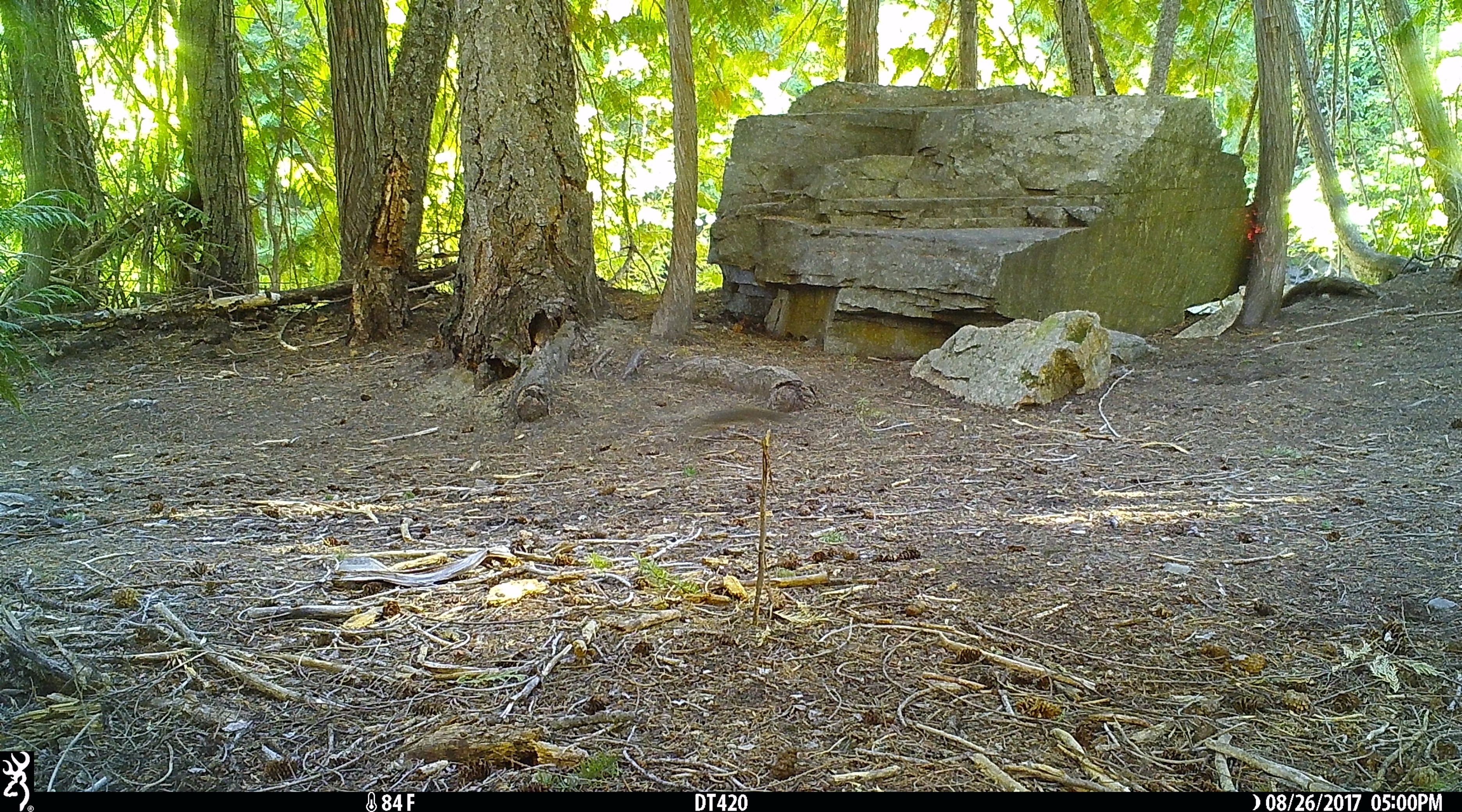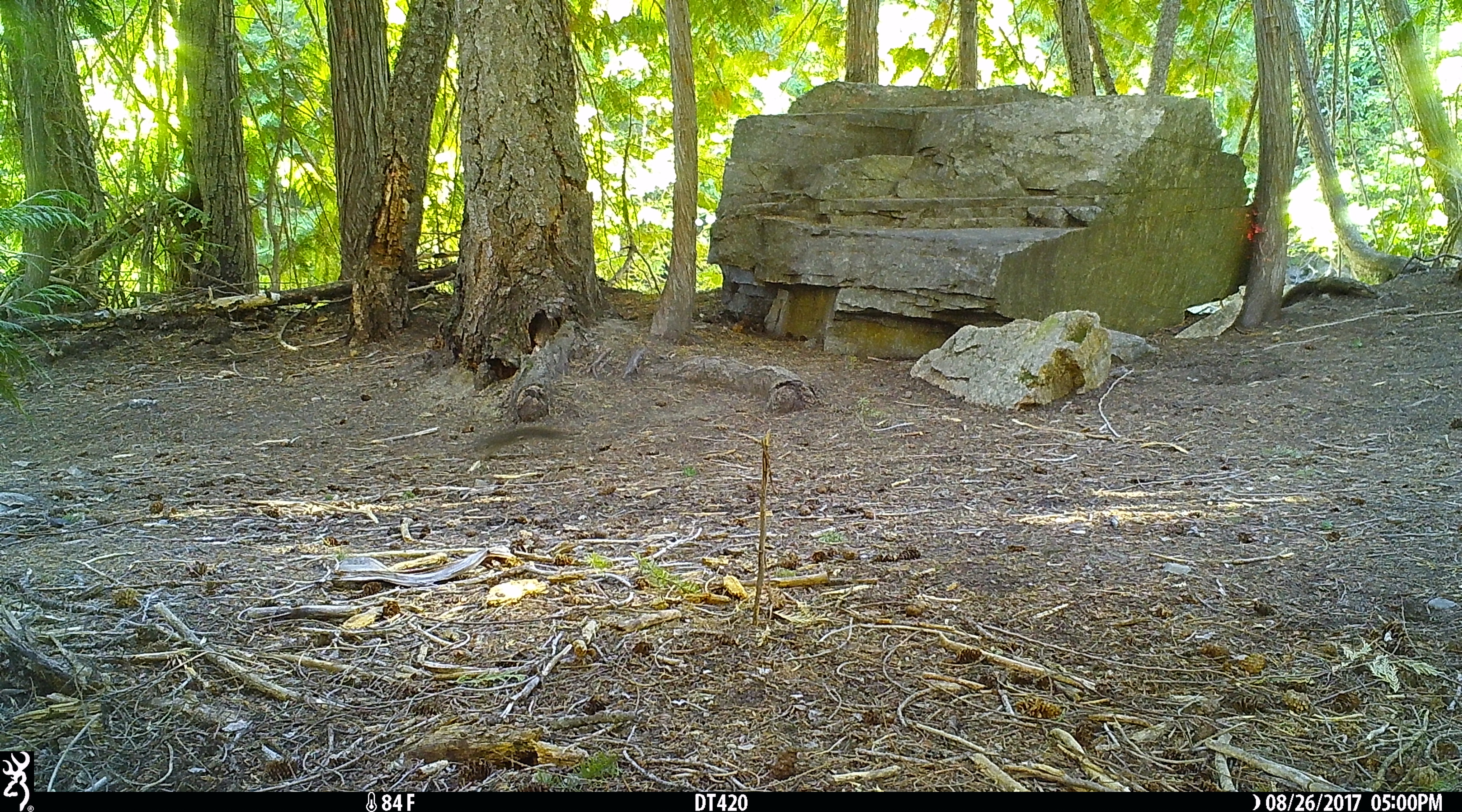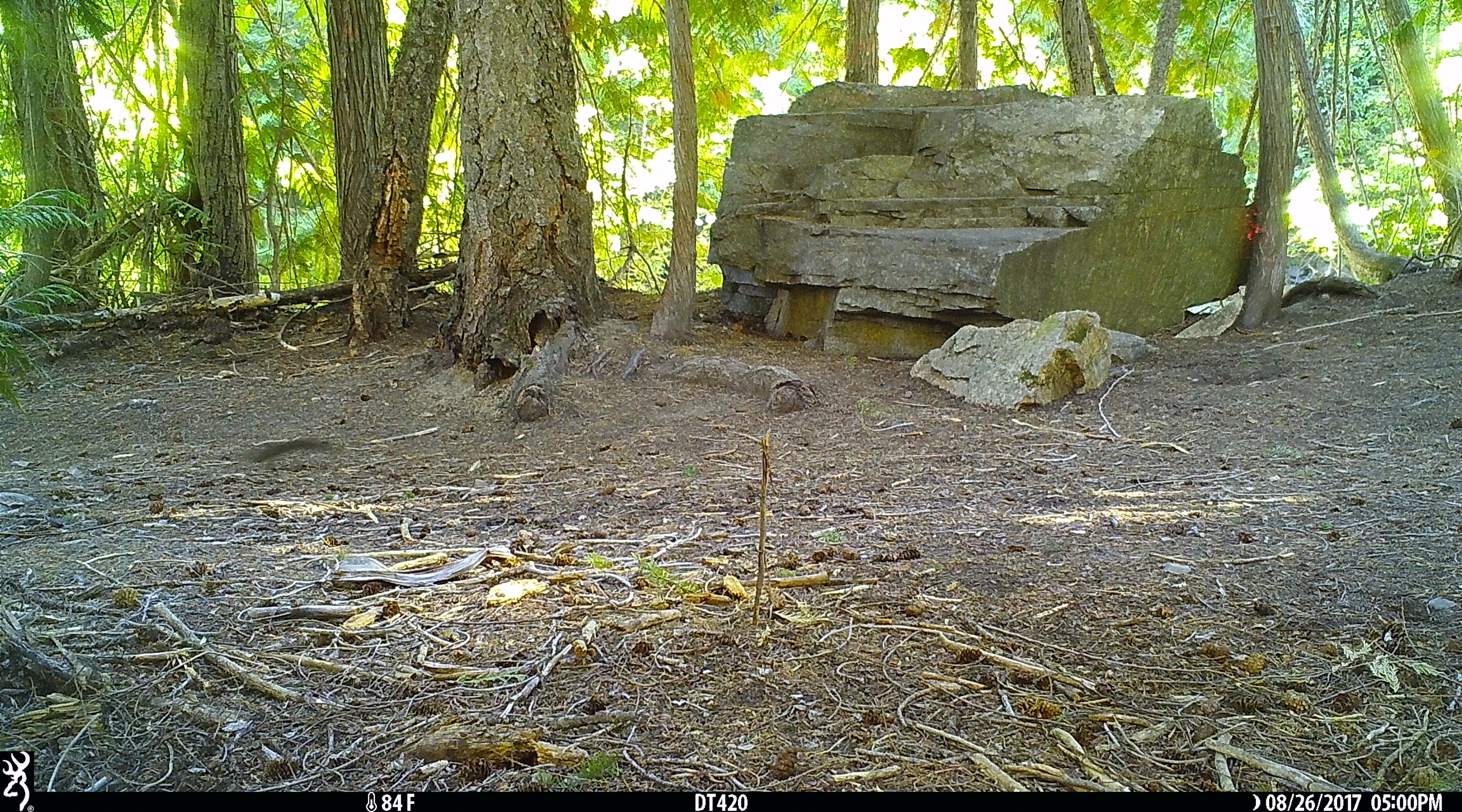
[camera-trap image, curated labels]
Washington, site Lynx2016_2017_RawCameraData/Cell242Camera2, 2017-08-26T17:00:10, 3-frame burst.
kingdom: Animalia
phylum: Chordata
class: Mammalia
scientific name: Mammalia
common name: small mammal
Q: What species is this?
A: Small mammal (Mammalia).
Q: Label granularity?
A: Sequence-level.